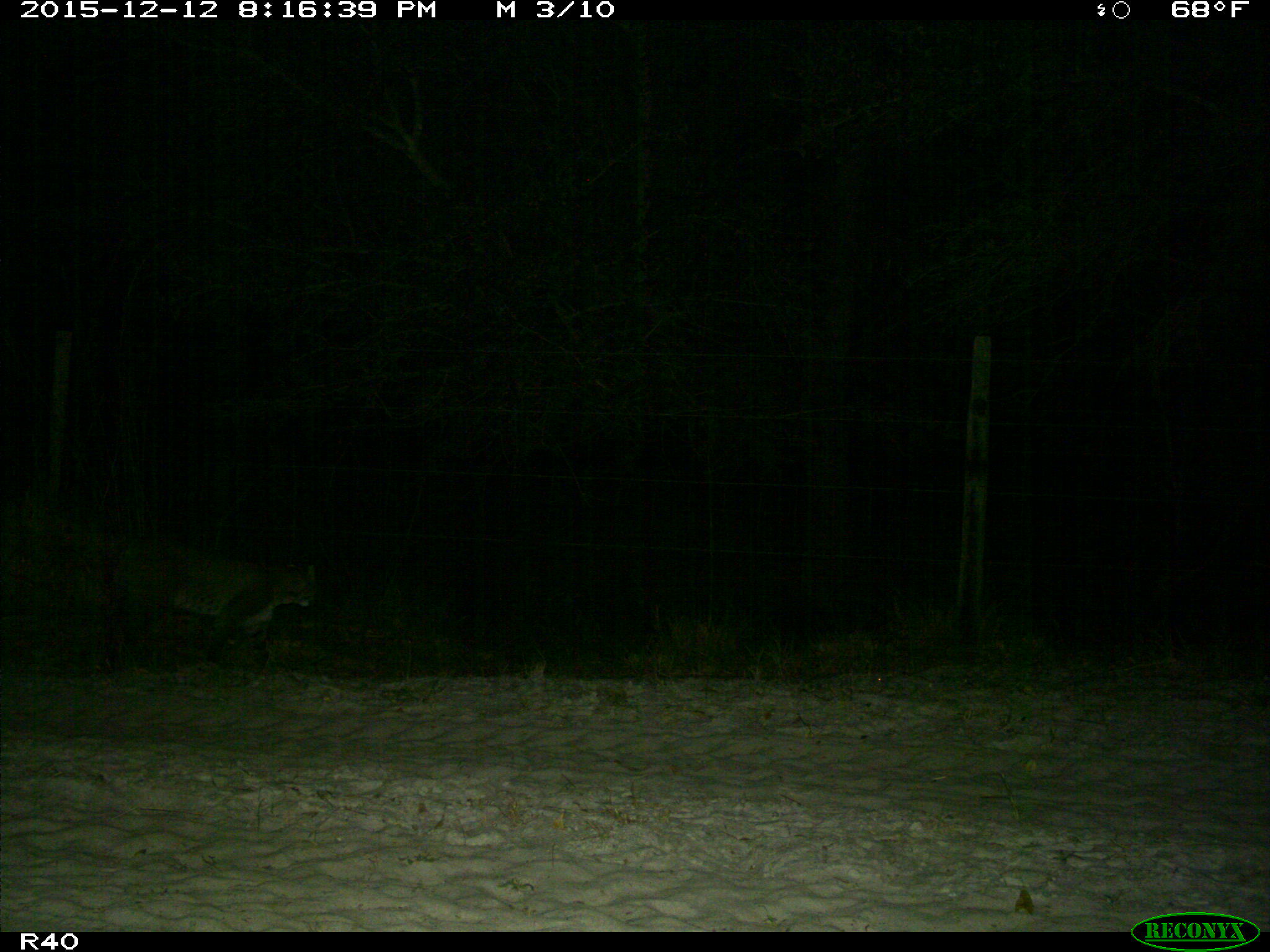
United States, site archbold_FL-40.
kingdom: Animalia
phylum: Chordata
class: Mammalia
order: Carnivora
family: Felidae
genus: Lynx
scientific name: Lynx rufus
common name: bobcat